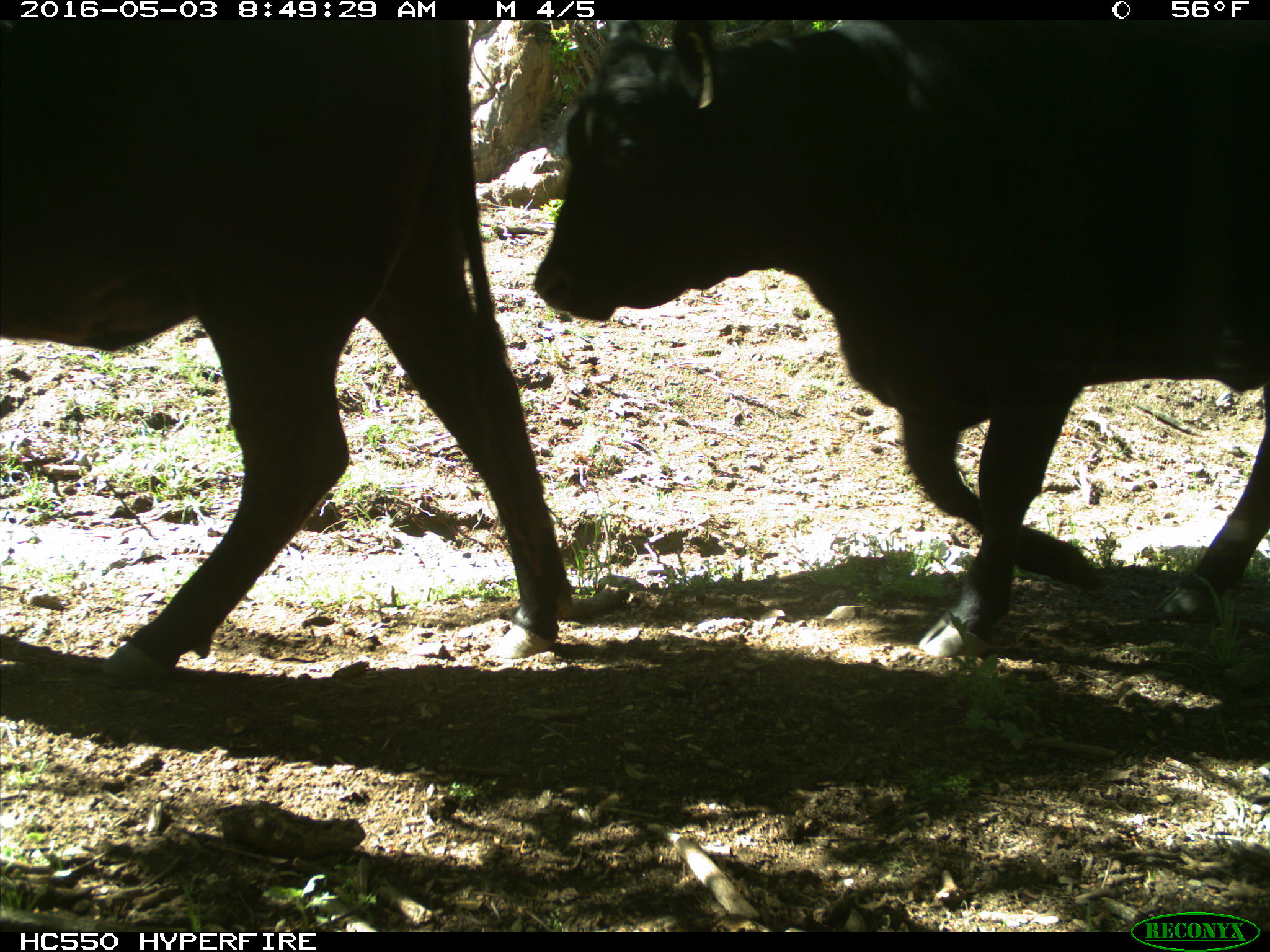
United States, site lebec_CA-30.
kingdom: Animalia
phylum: Chordata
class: Mammalia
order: Artiodactyla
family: Bovidae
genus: Bos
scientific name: Bos taurus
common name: domestic cow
Bos taurus (domestic cow).